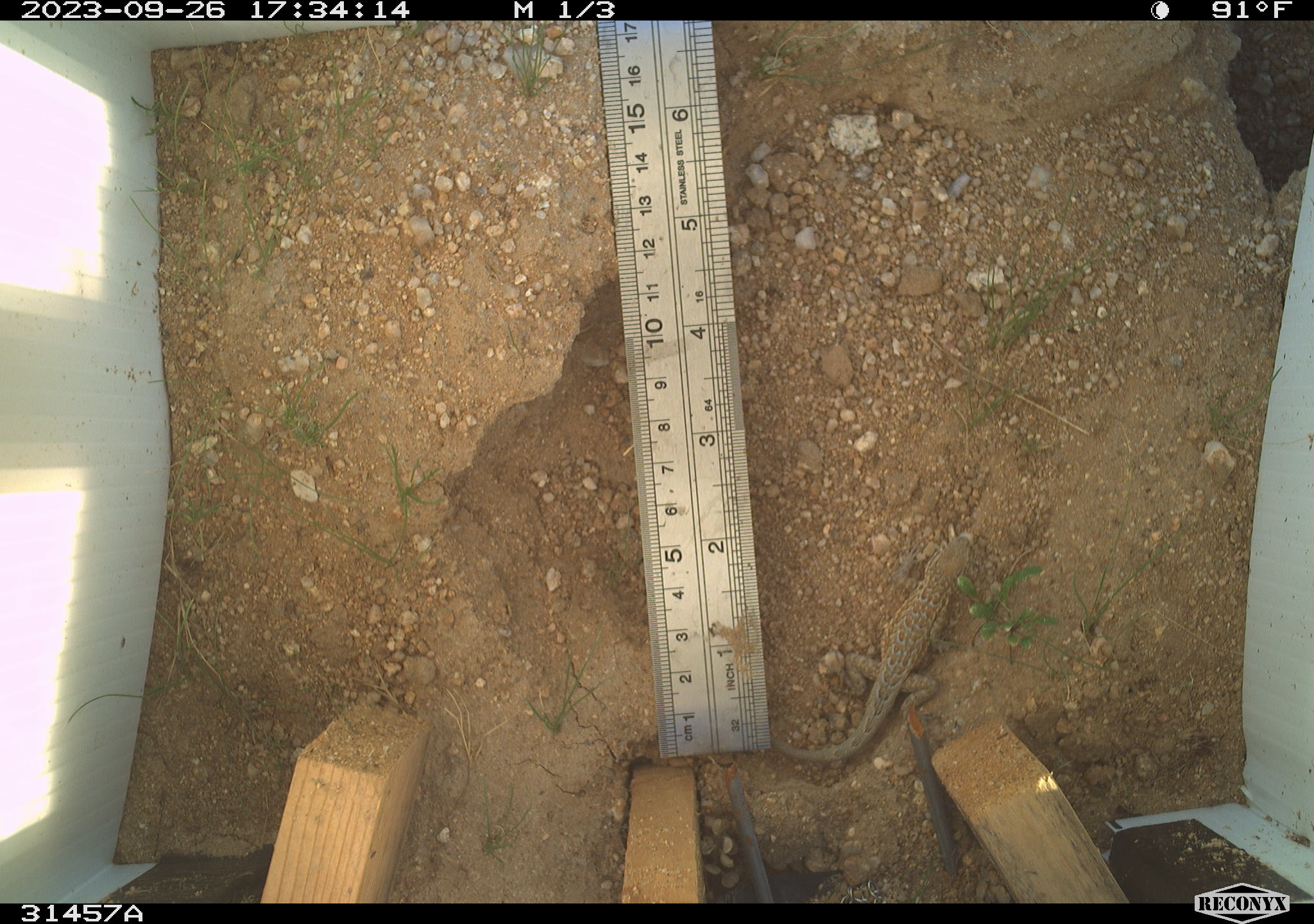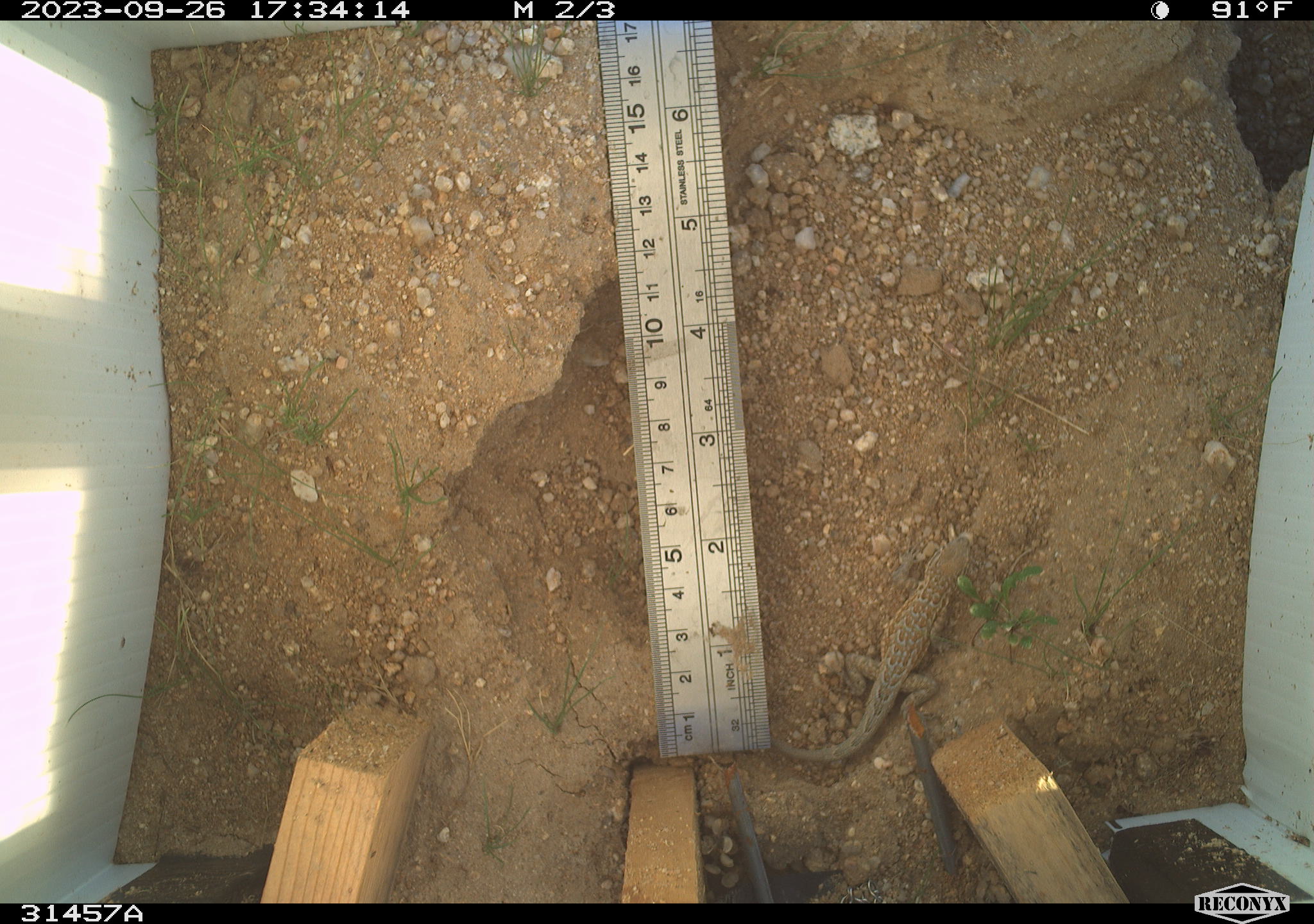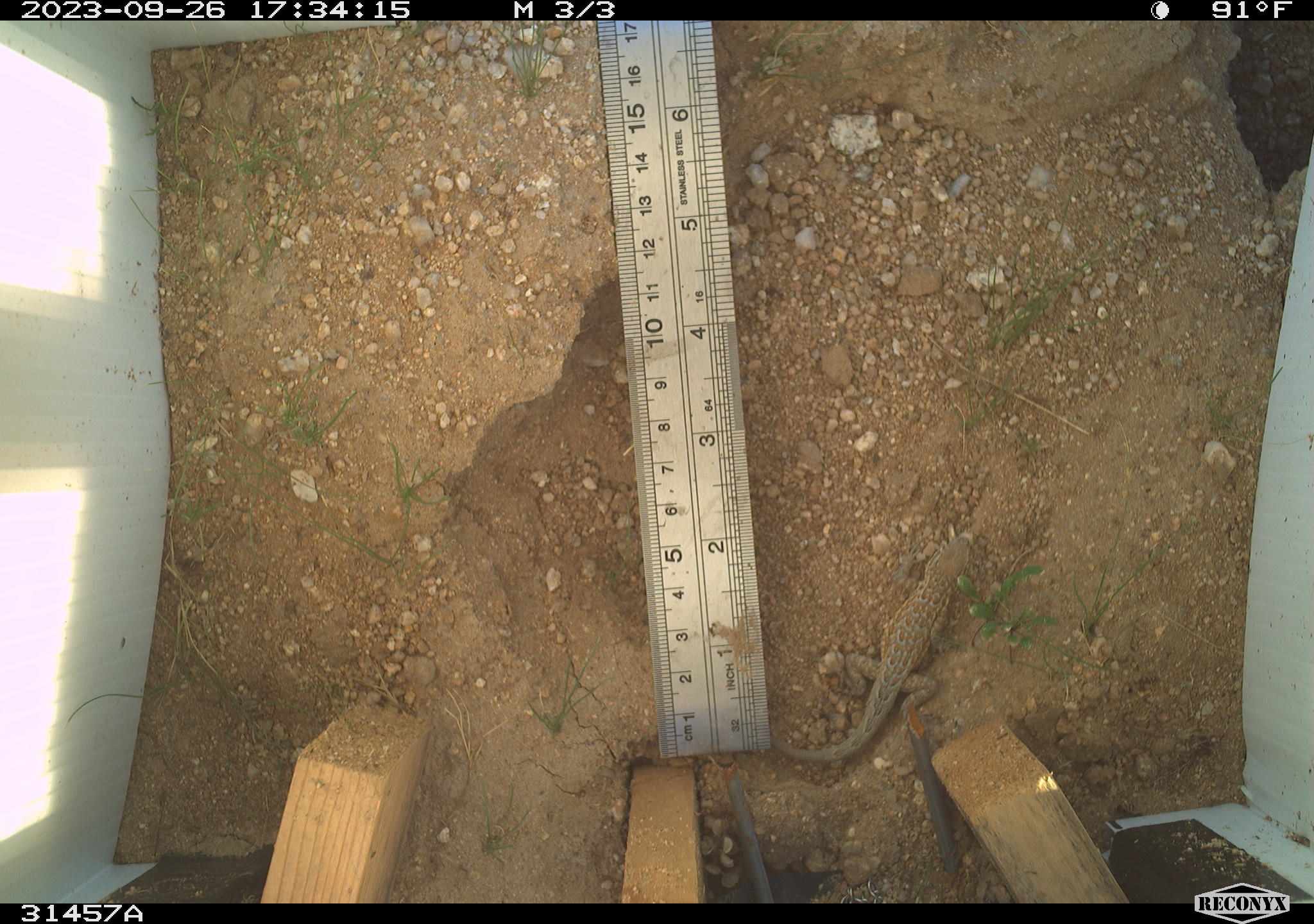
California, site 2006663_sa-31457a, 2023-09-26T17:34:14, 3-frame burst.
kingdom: Animalia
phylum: Chordata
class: Reptilia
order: Squamata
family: Phrynosomatidae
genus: Sceloporus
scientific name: Sceloporus graciosus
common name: common sagebrush lizard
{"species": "common sagebrush lizard (Sceloporus graciosus)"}